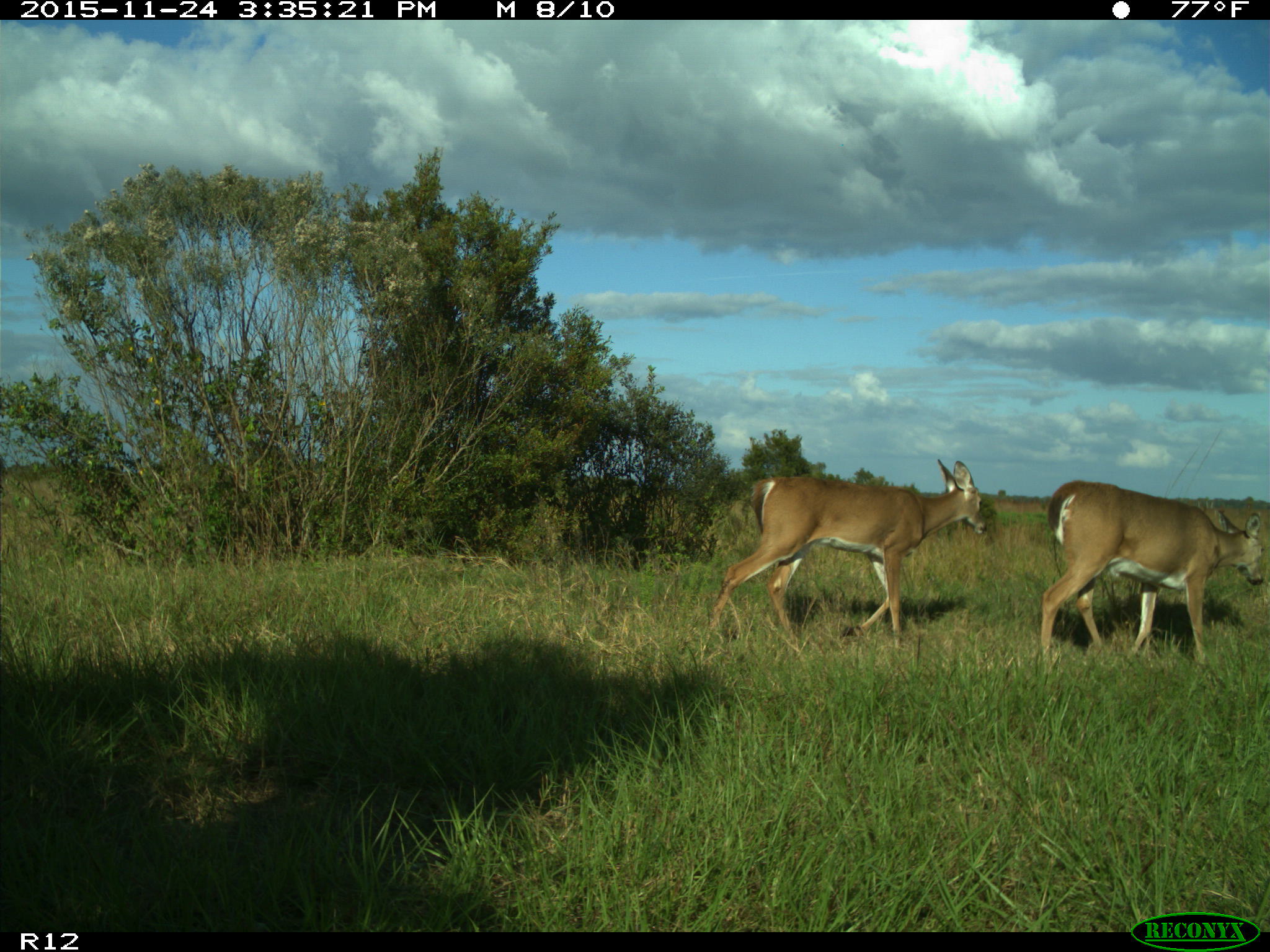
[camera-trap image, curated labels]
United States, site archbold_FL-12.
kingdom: Animalia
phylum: Chordata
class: Mammalia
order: Artiodactyla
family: Cervidae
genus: Odocoileus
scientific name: Odocoileus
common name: deer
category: unidentified deer